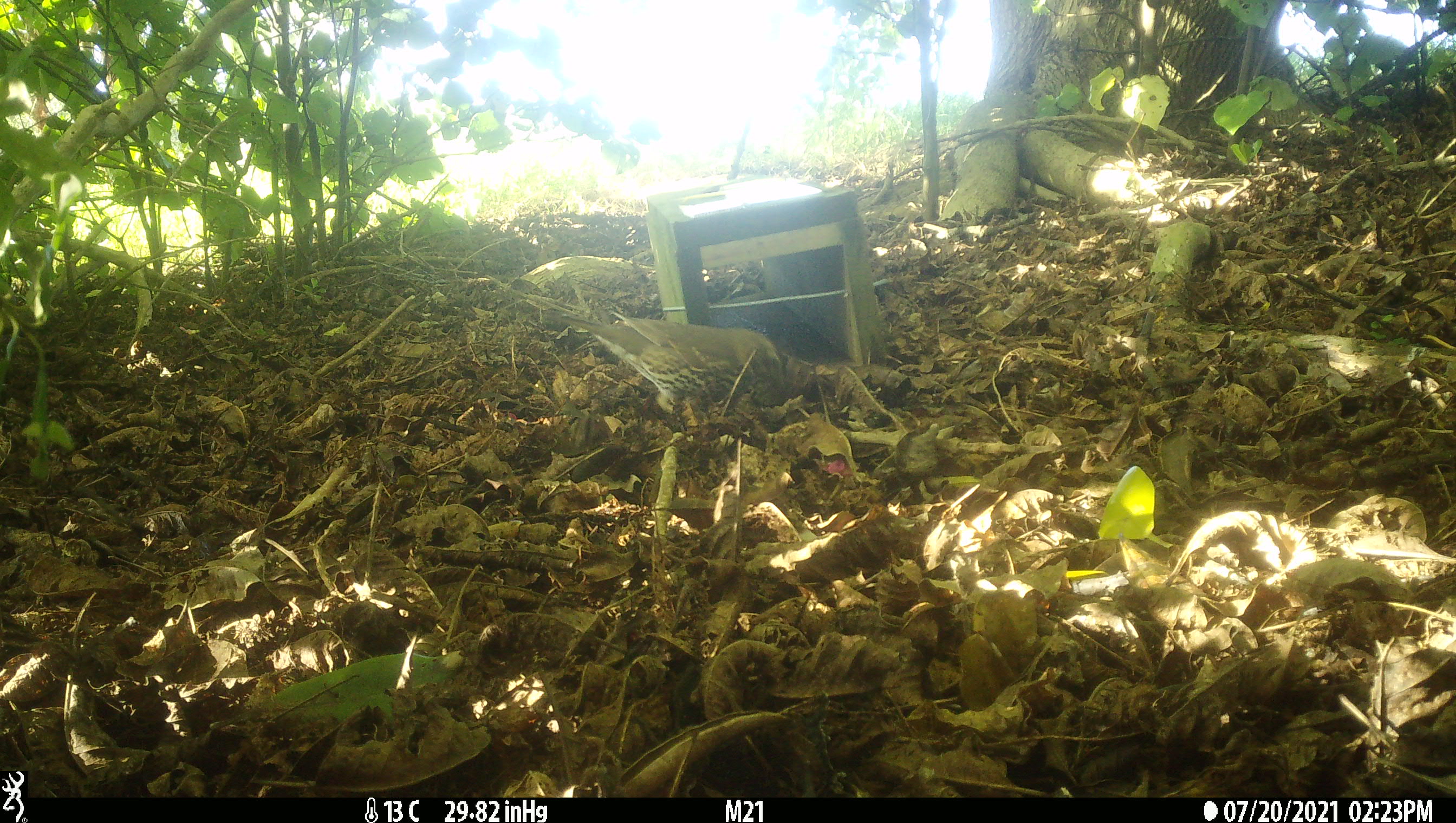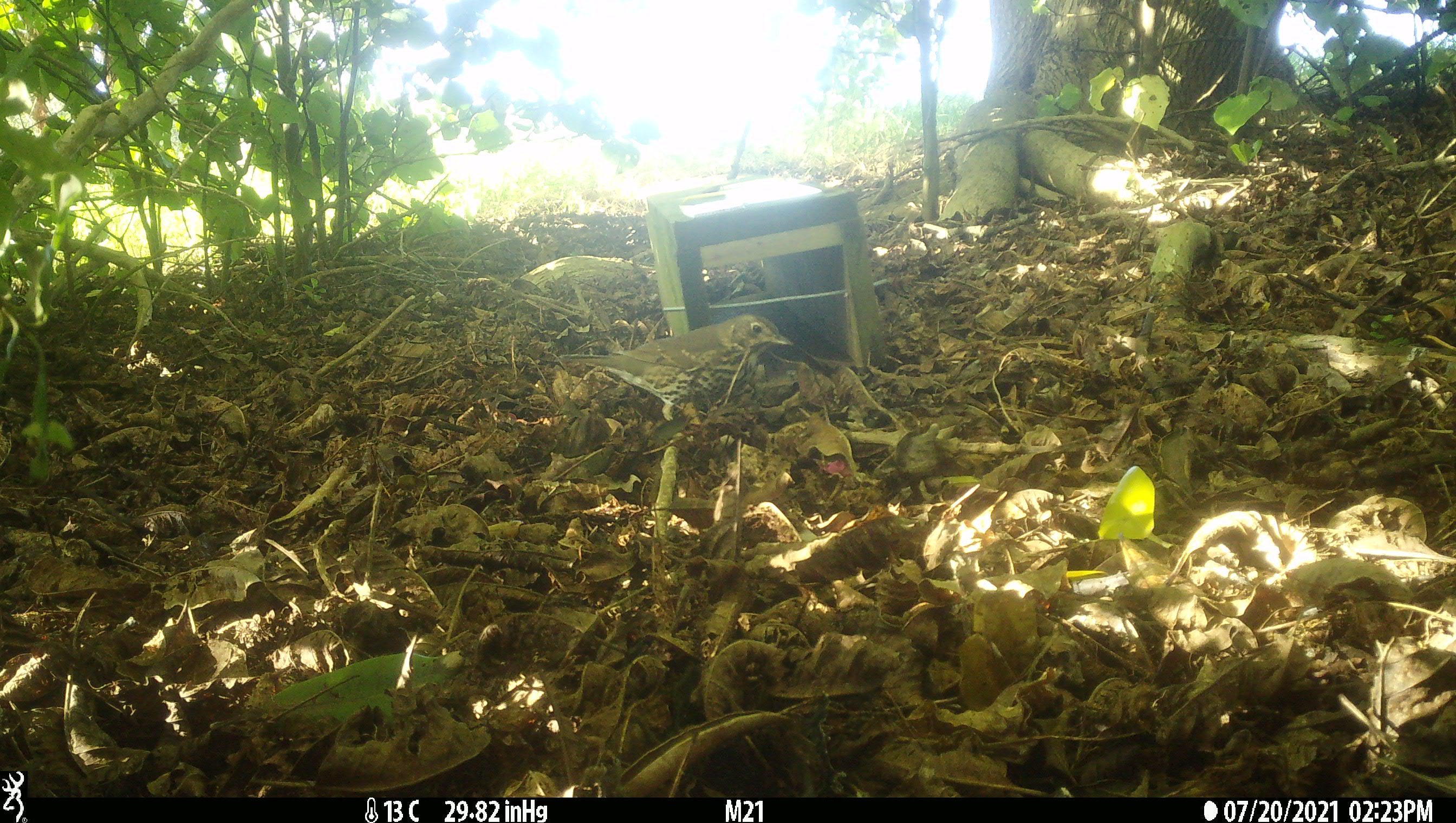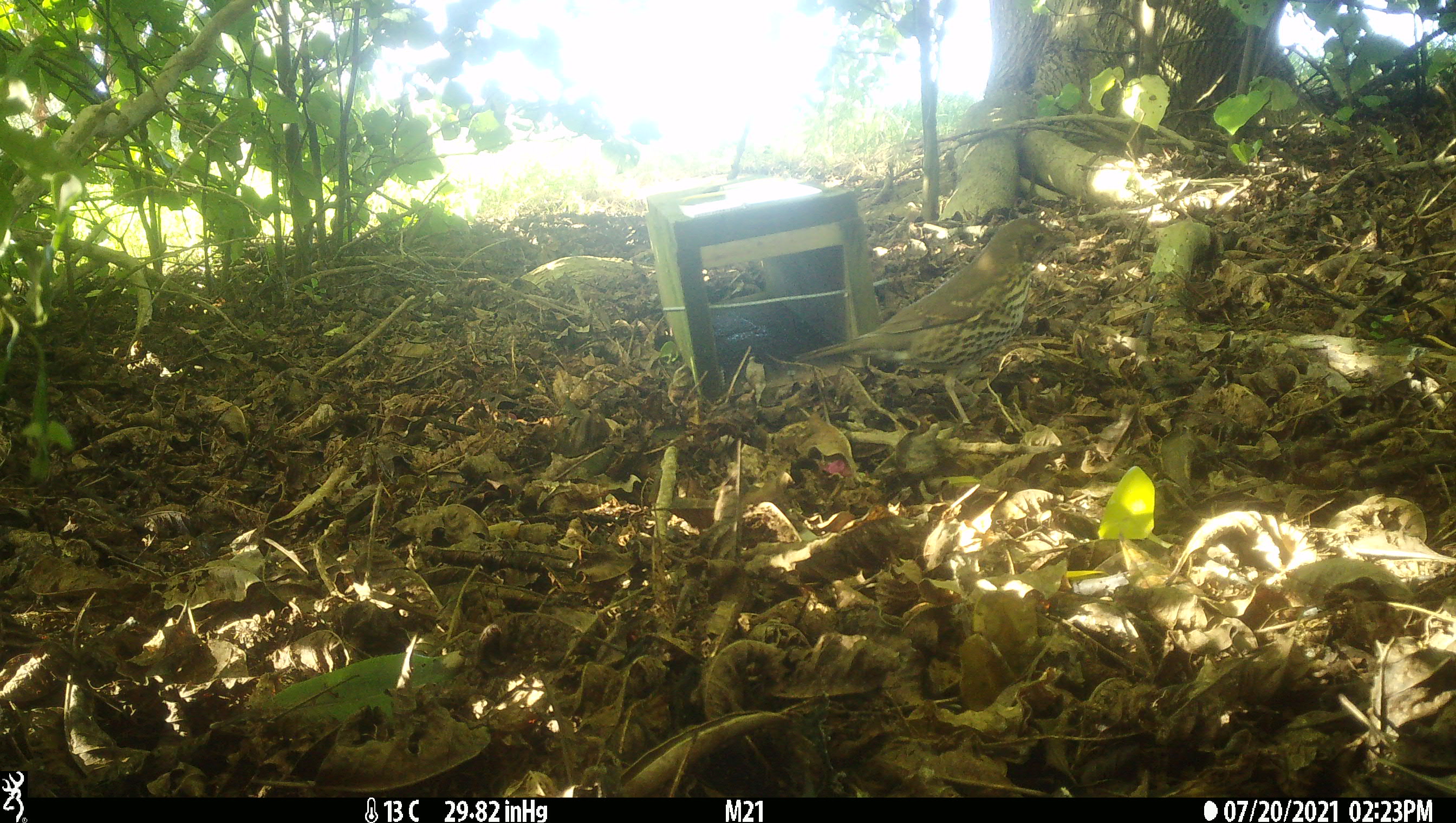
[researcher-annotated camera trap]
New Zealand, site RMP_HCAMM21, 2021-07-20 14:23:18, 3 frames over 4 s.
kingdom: Animalia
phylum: Chordata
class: Aves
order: Passeriformes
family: Turdidae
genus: Turdus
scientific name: Turdus philomelos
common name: song thrush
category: thrush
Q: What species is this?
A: Thrush (song thrush) (Turdus philomelos).